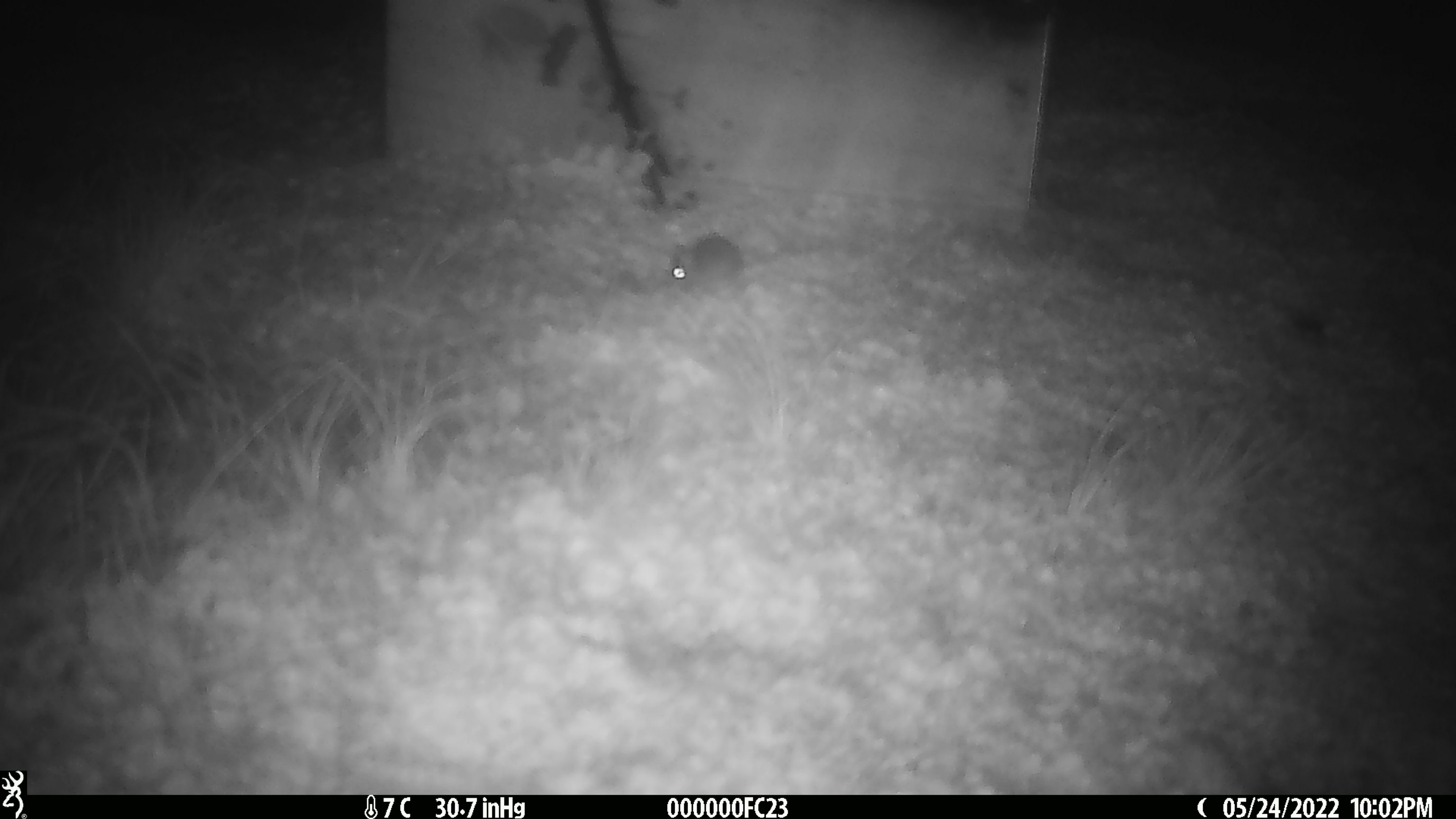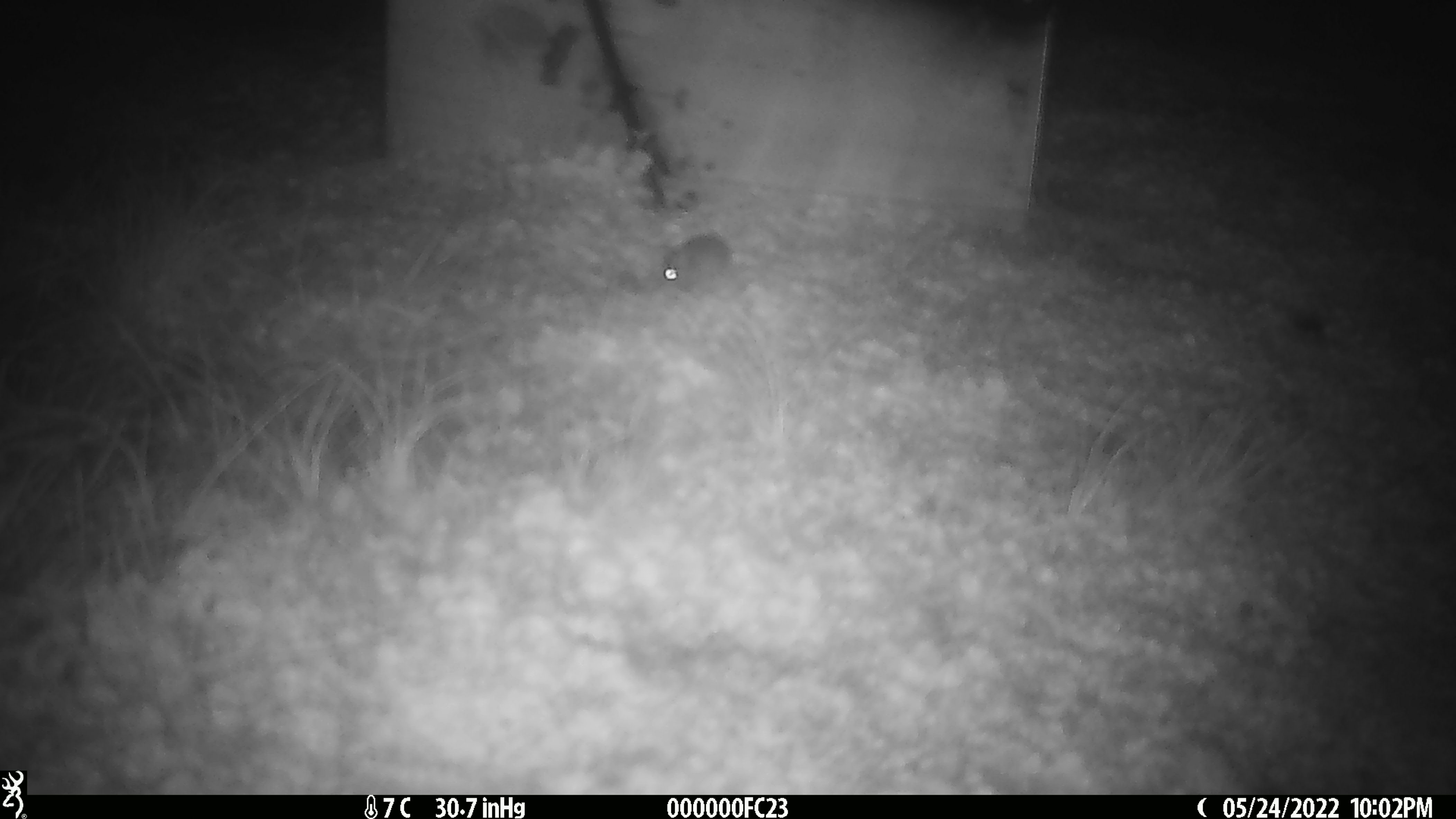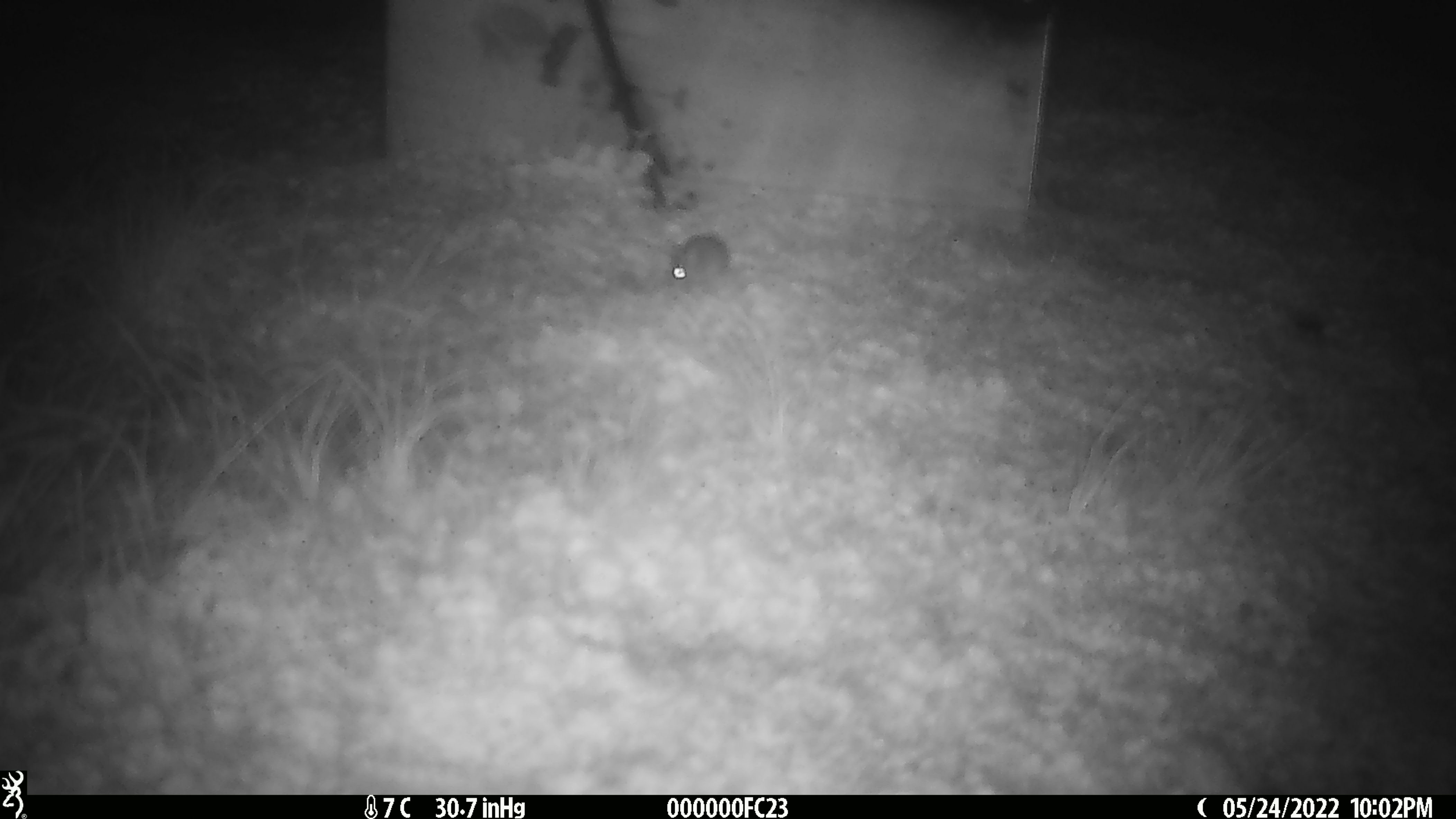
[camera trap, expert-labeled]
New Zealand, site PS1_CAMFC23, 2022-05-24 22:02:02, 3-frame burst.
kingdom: Animalia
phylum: Chordata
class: Mammalia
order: Rodentia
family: Muridae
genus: Mus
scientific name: Mus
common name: mouse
Mouse (Mus).